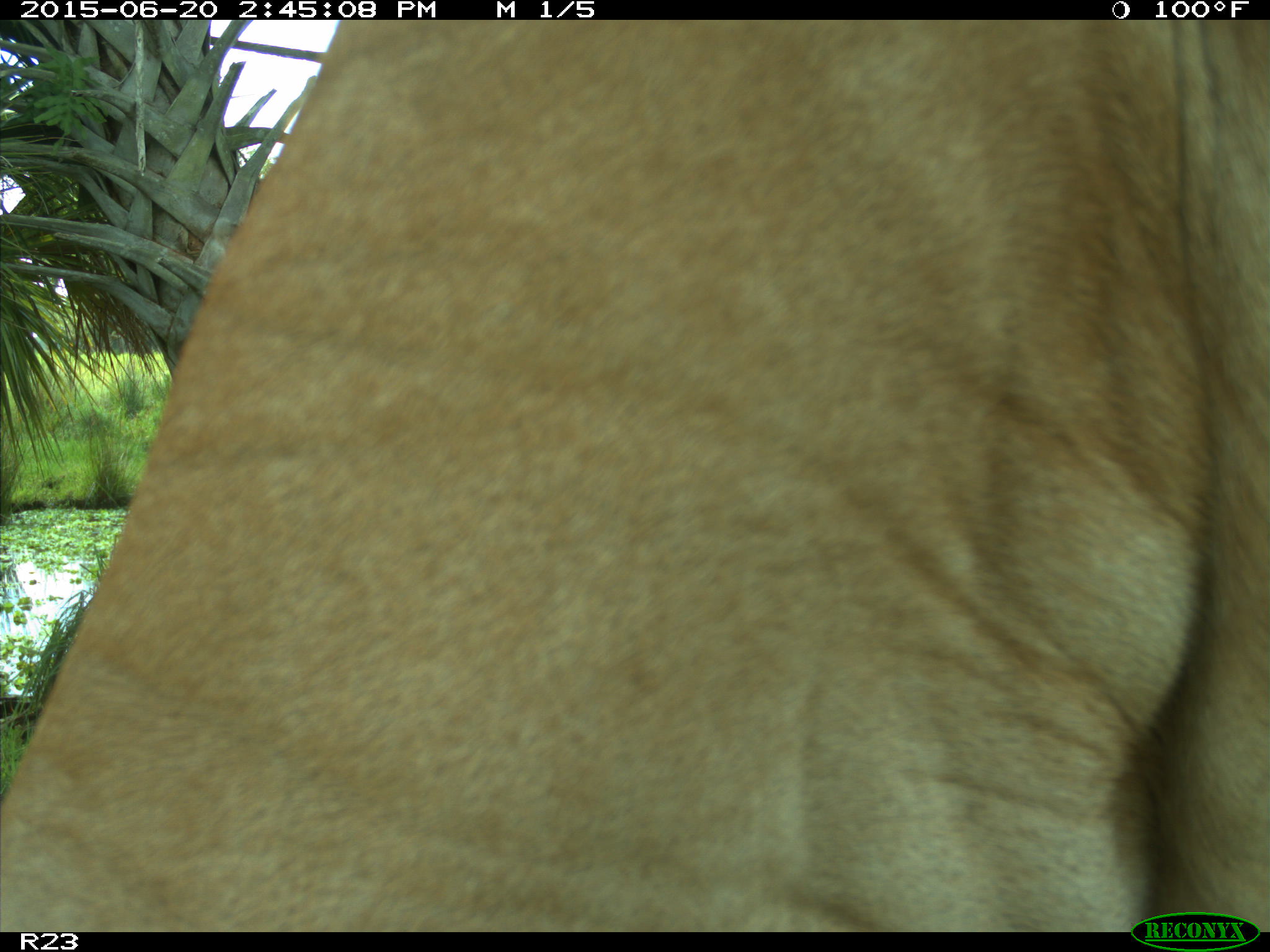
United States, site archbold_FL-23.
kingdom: Animalia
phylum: Chordata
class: Mammalia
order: Artiodactyla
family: Bovidae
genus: Bos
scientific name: Bos taurus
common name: domestic cow